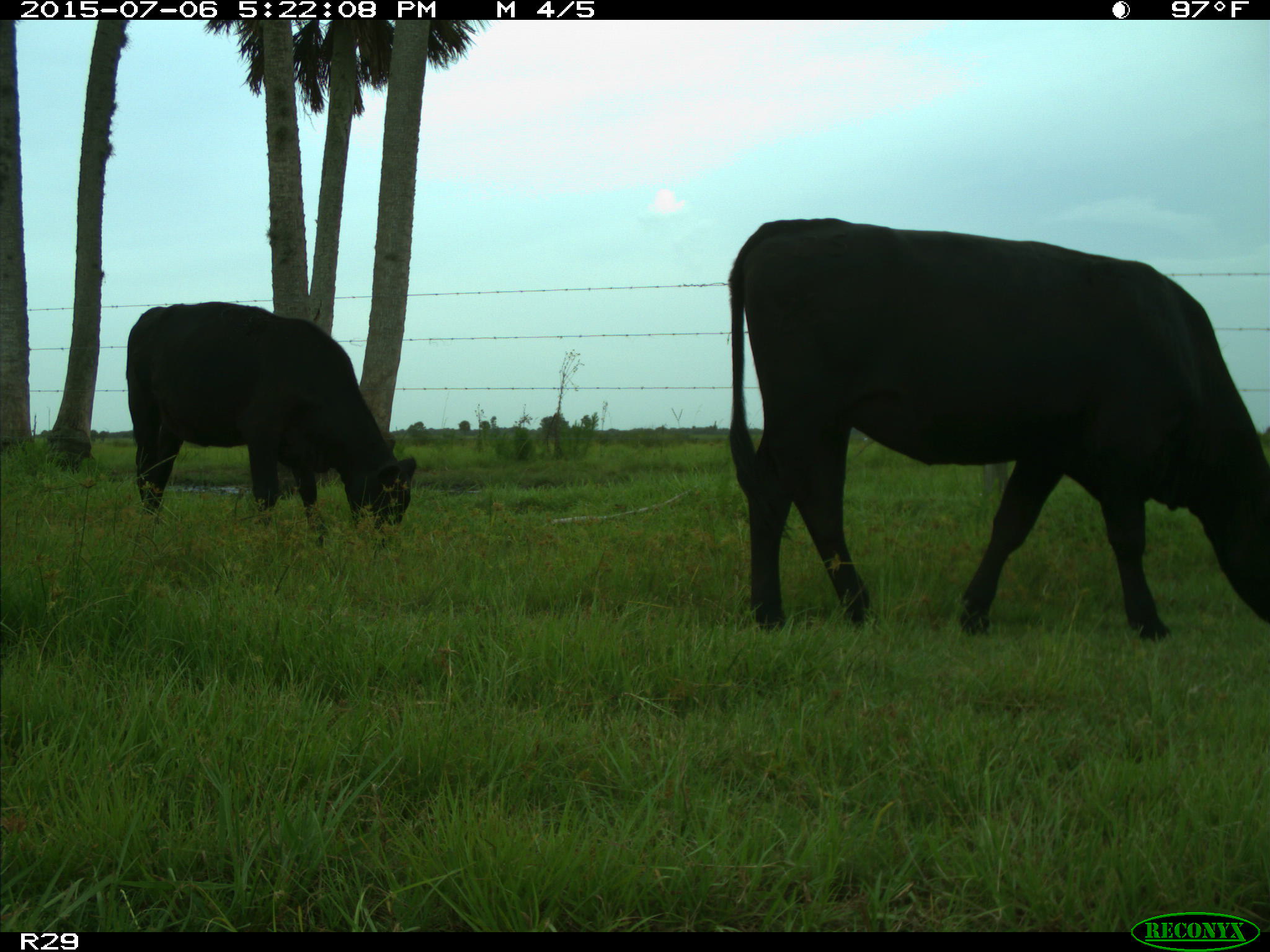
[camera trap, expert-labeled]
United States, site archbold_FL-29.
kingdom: Animalia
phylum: Chordata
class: Mammalia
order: Artiodactyla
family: Bovidae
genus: Bos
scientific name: Bos taurus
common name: domestic cow